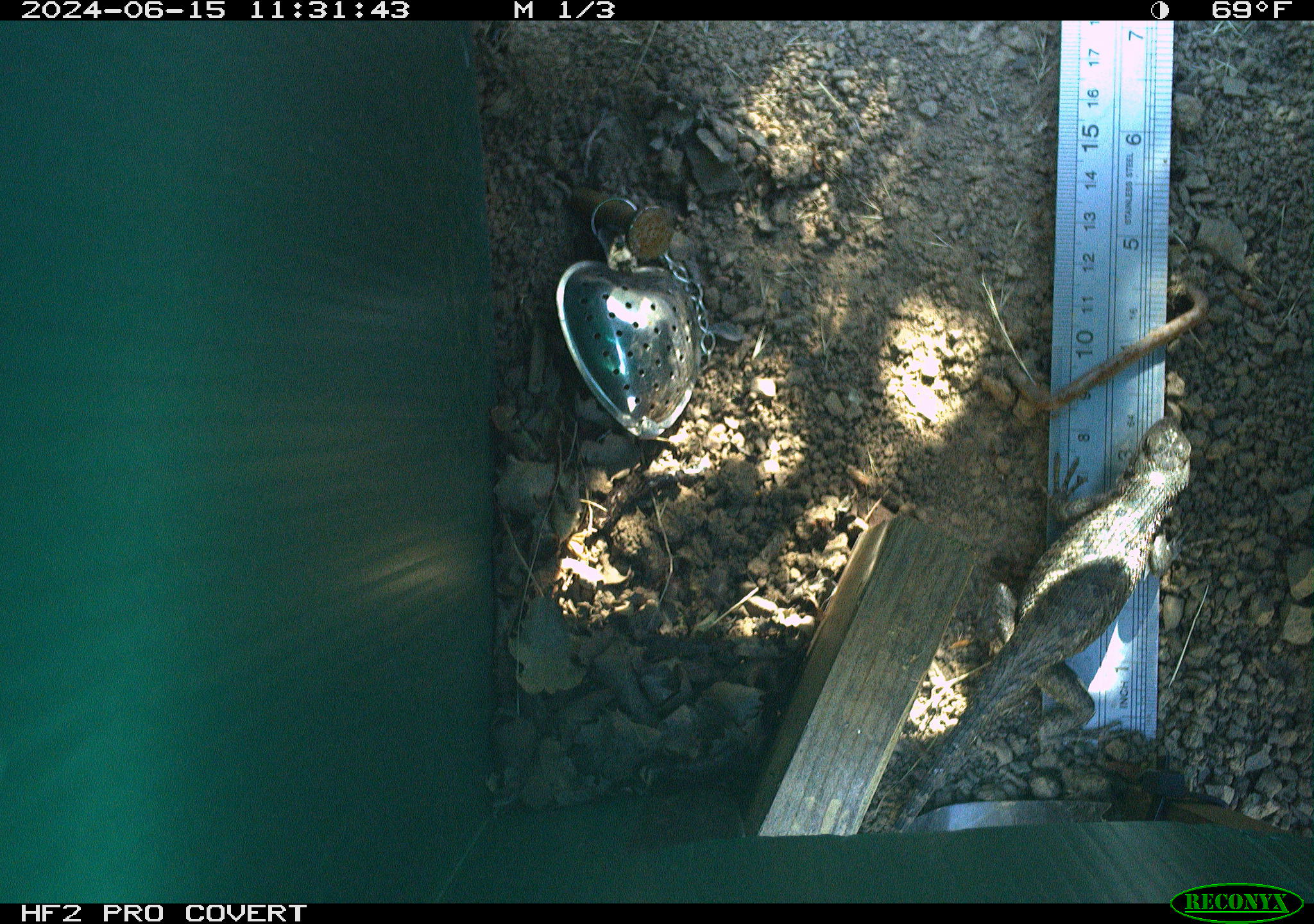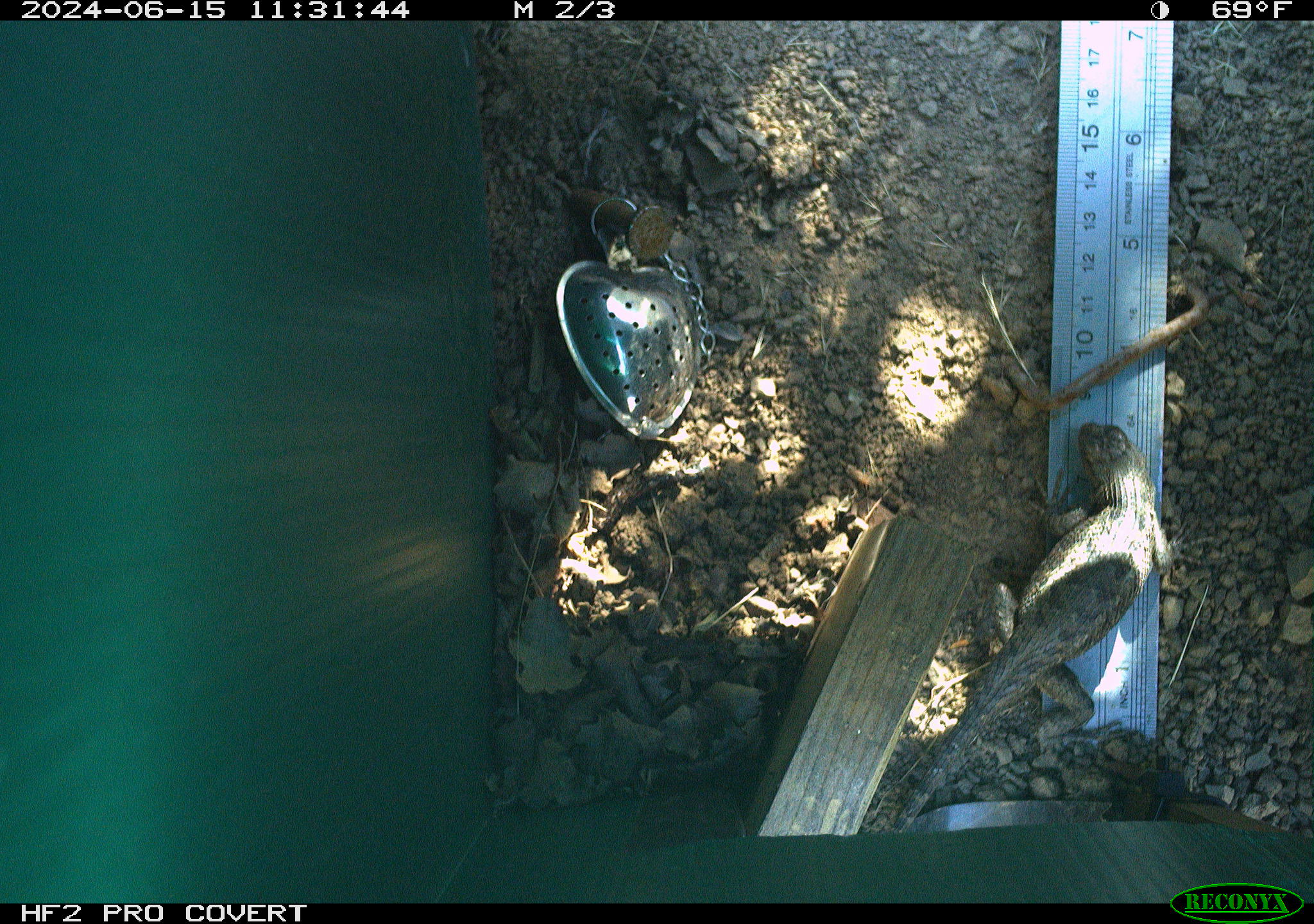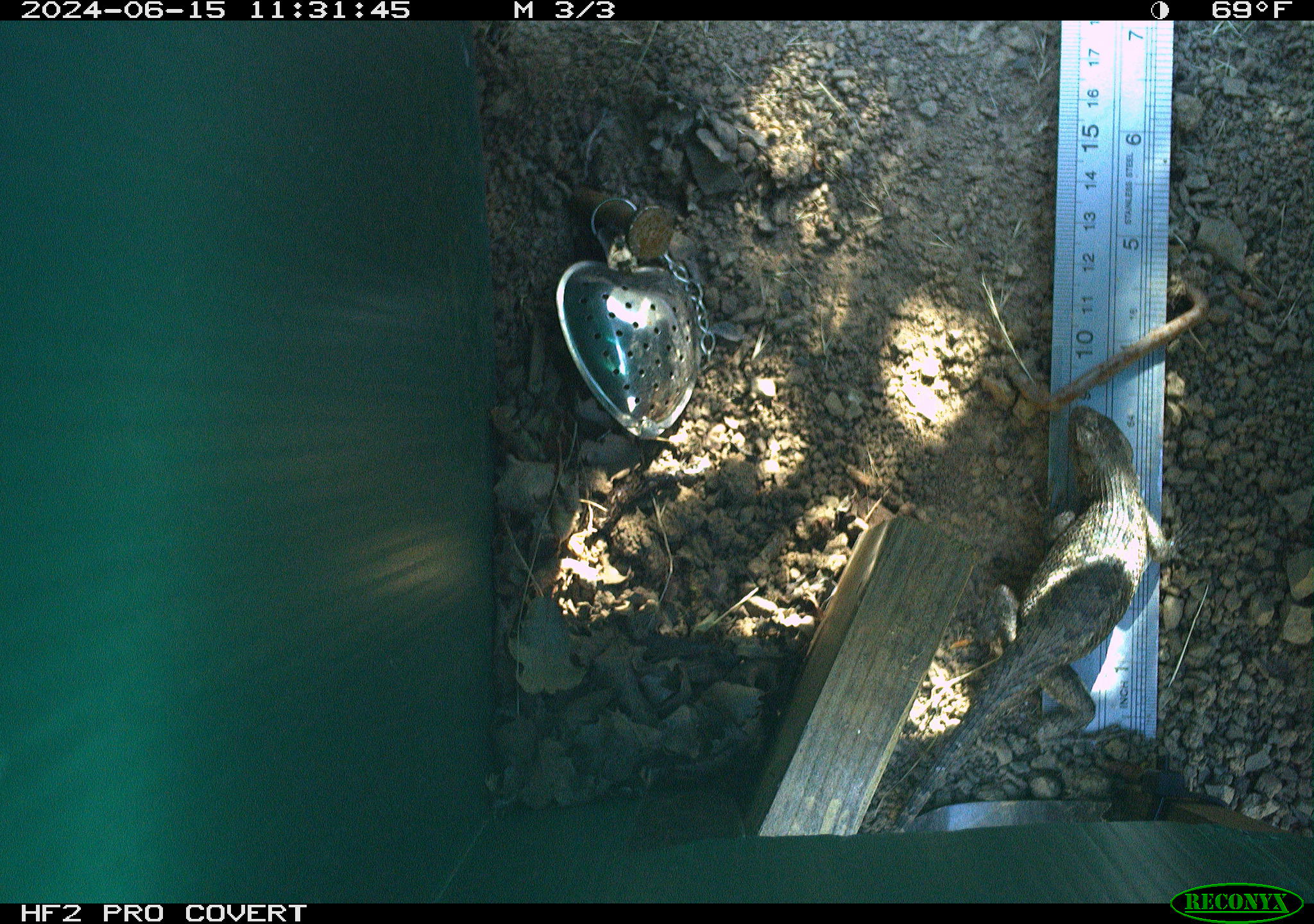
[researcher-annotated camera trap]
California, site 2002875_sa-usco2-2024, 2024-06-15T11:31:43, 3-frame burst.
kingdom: Animalia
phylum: Chordata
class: Reptilia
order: Squamata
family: Phrynosomatidae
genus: Sceloporus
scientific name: Sceloporus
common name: spiny lizards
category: sceloporus species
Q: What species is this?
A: Sceloporus species (spiny lizards) (Sceloporus).